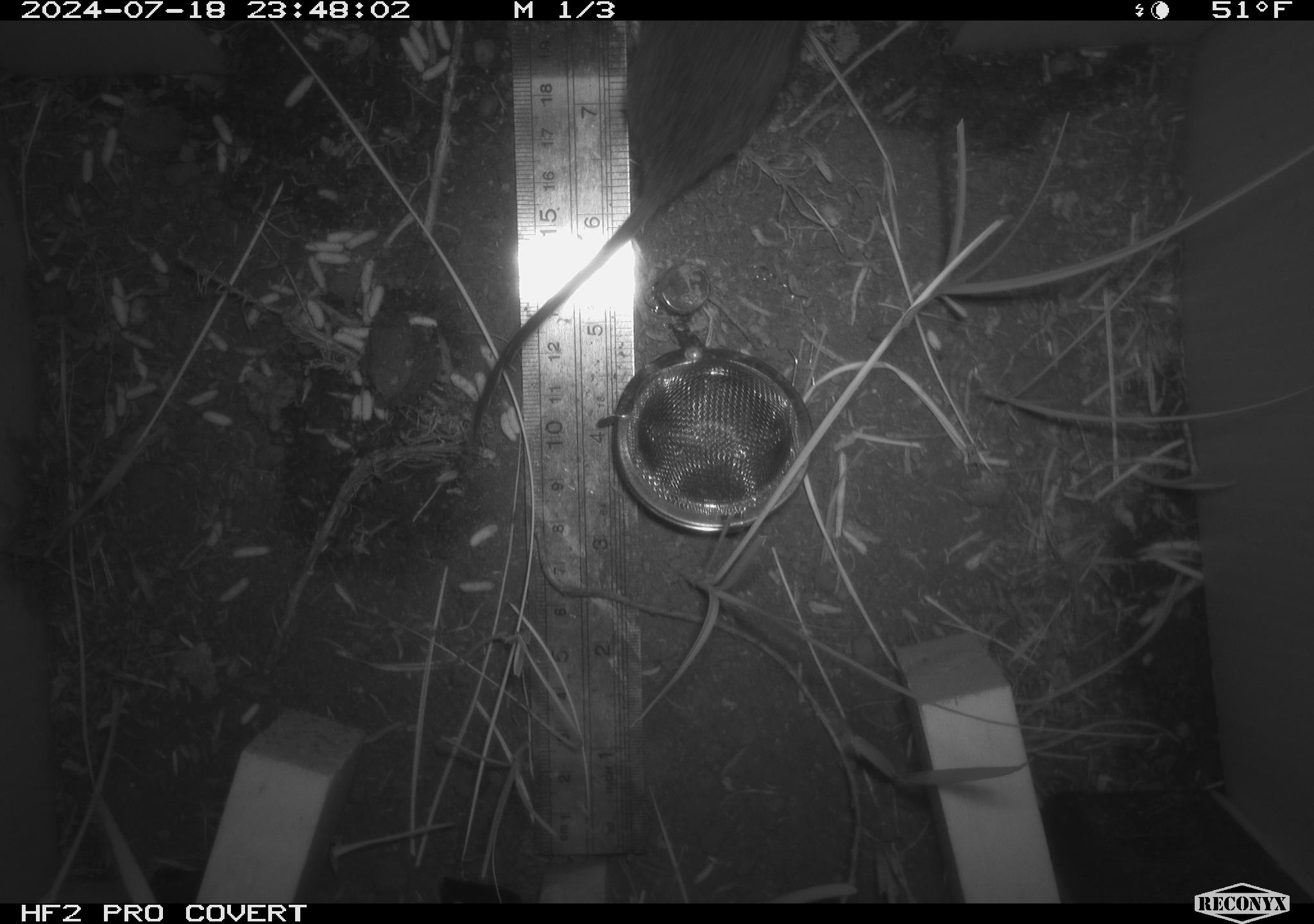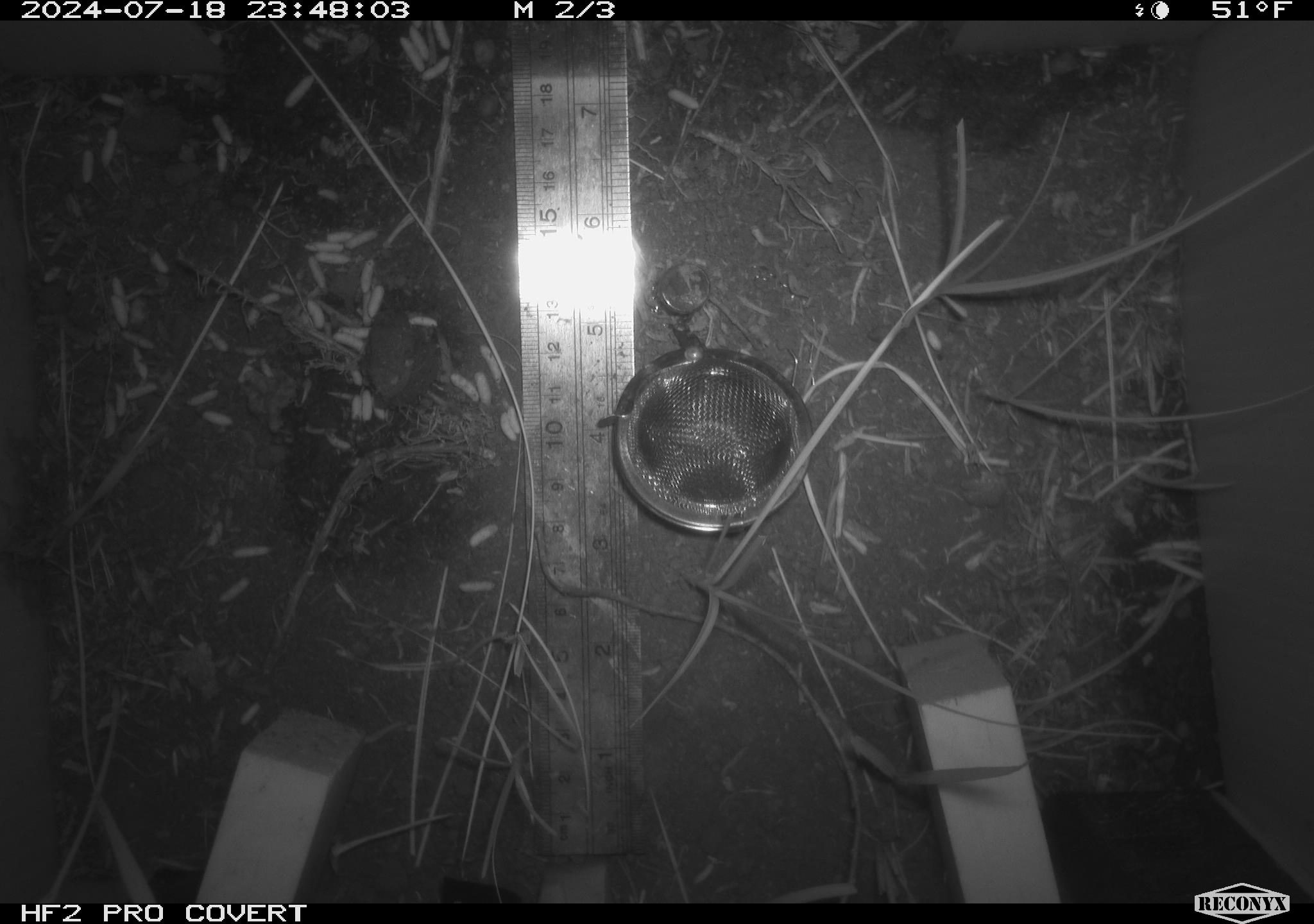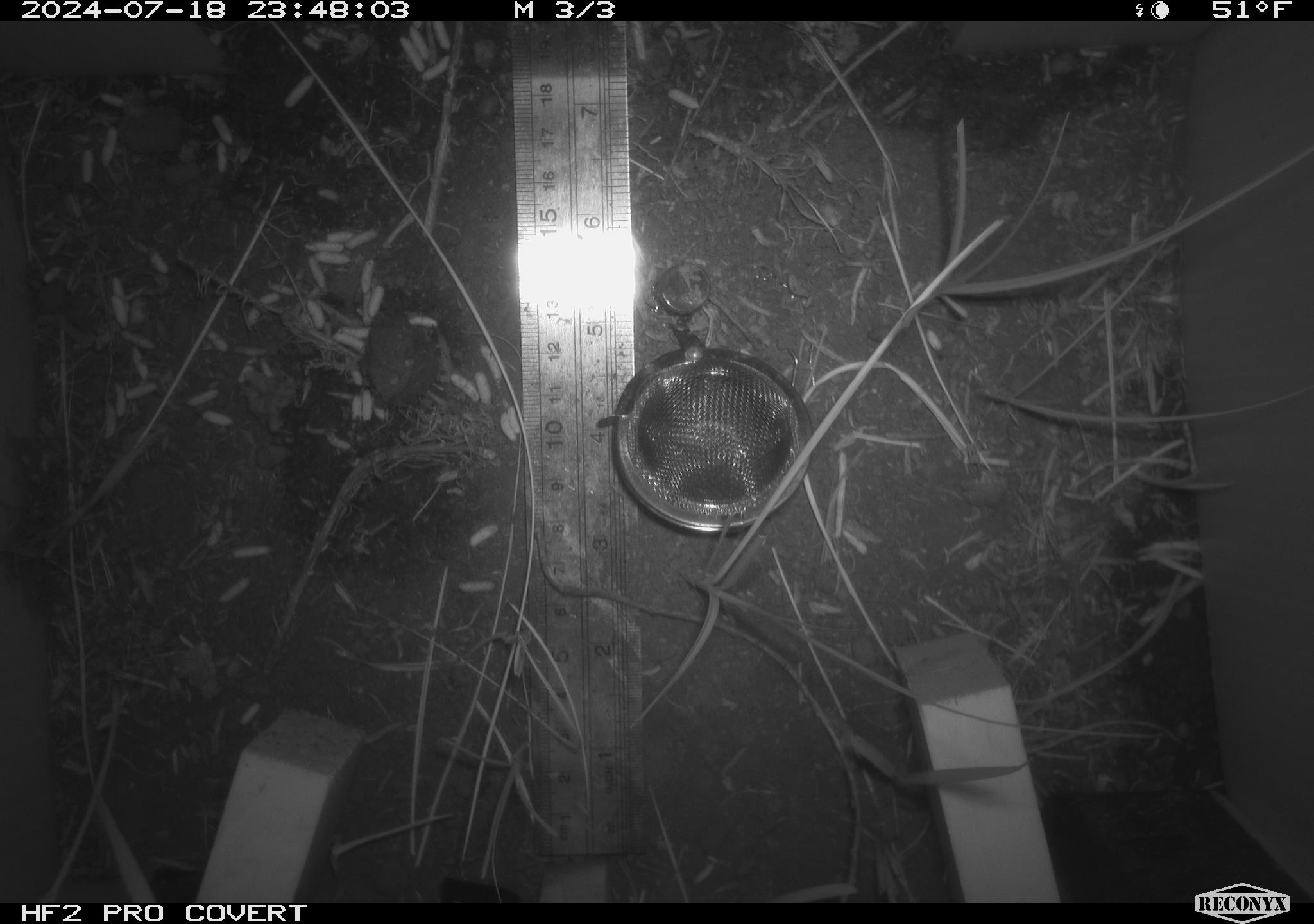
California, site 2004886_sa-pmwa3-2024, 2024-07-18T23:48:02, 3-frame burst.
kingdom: Animalia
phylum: Chordata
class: Mammalia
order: Rodentia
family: Cricetidae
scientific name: Arvicolinae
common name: voles, lemmings, and muskrats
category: arvicolinae subfamily